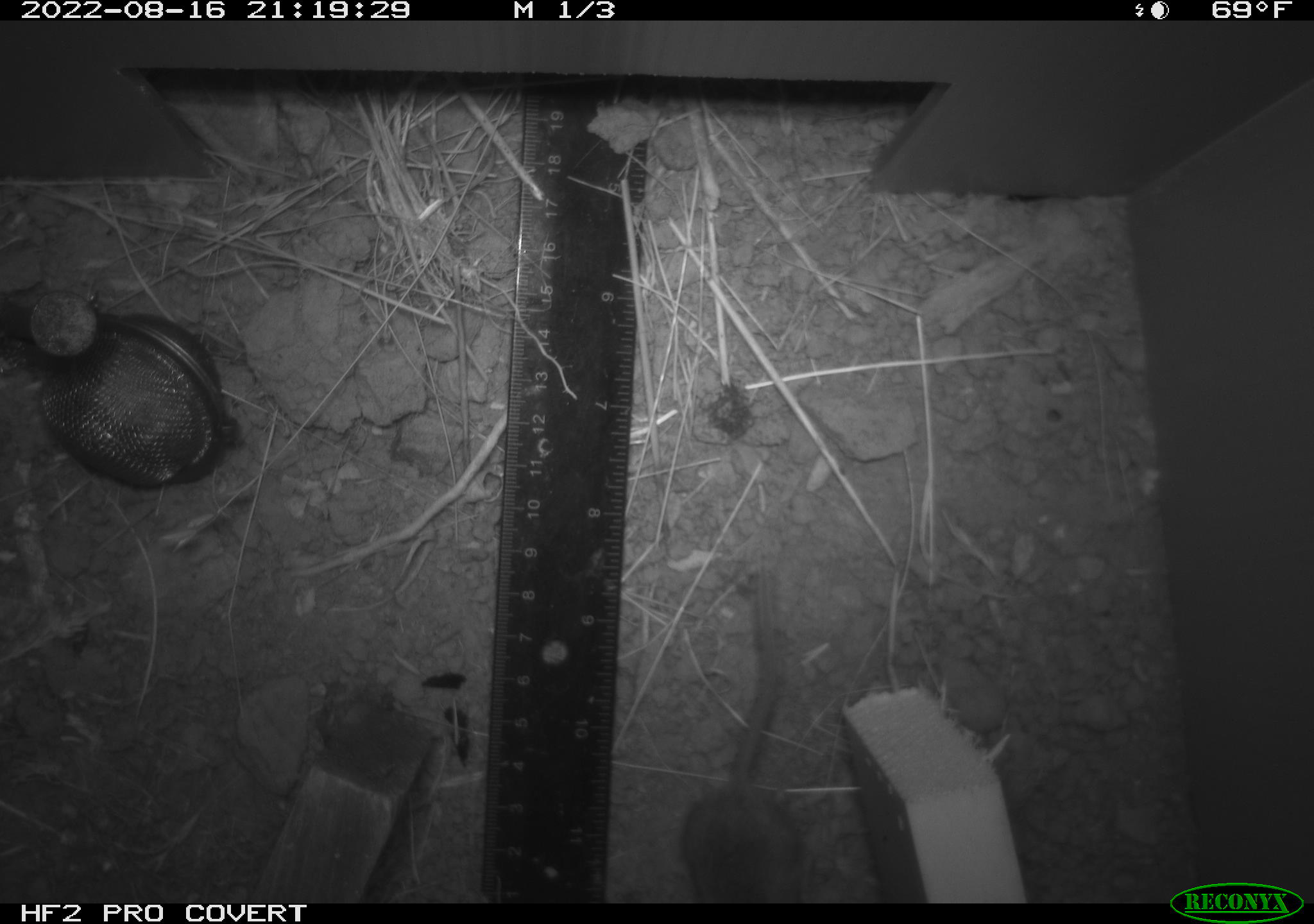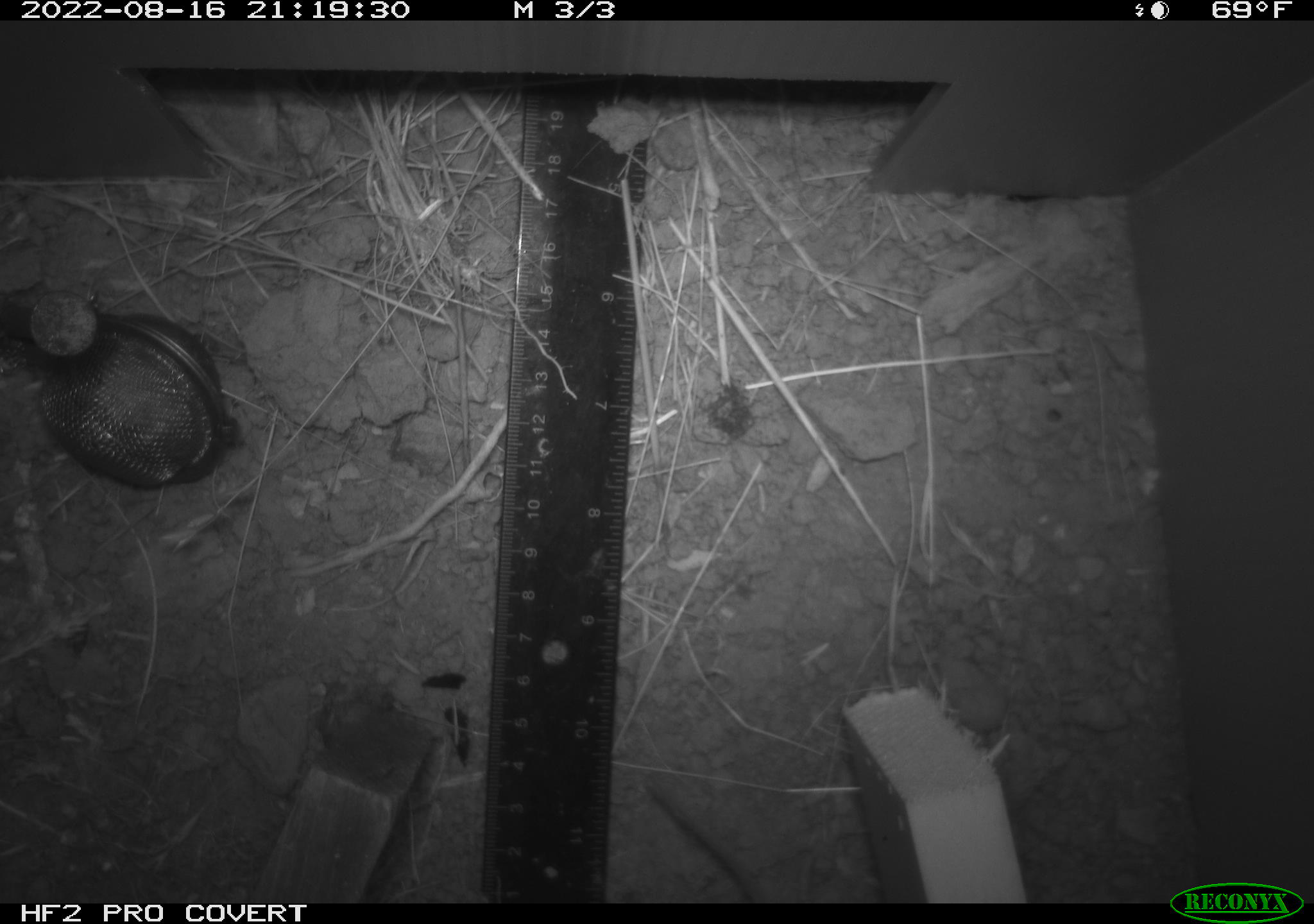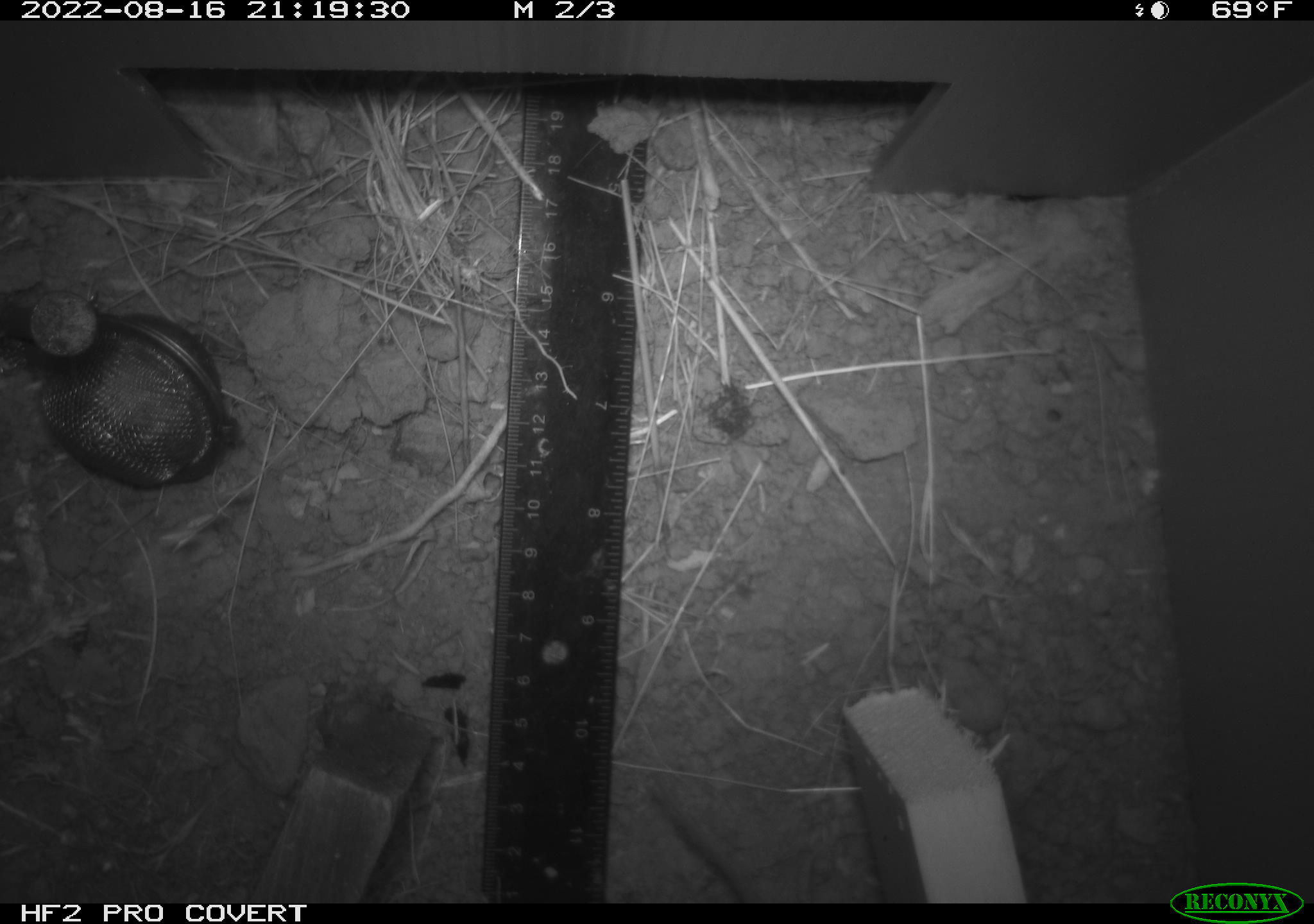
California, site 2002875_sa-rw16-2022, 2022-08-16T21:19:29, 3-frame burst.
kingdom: Animalia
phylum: Chordata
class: Mammalia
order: Rodentia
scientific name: Rodentia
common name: mouse species